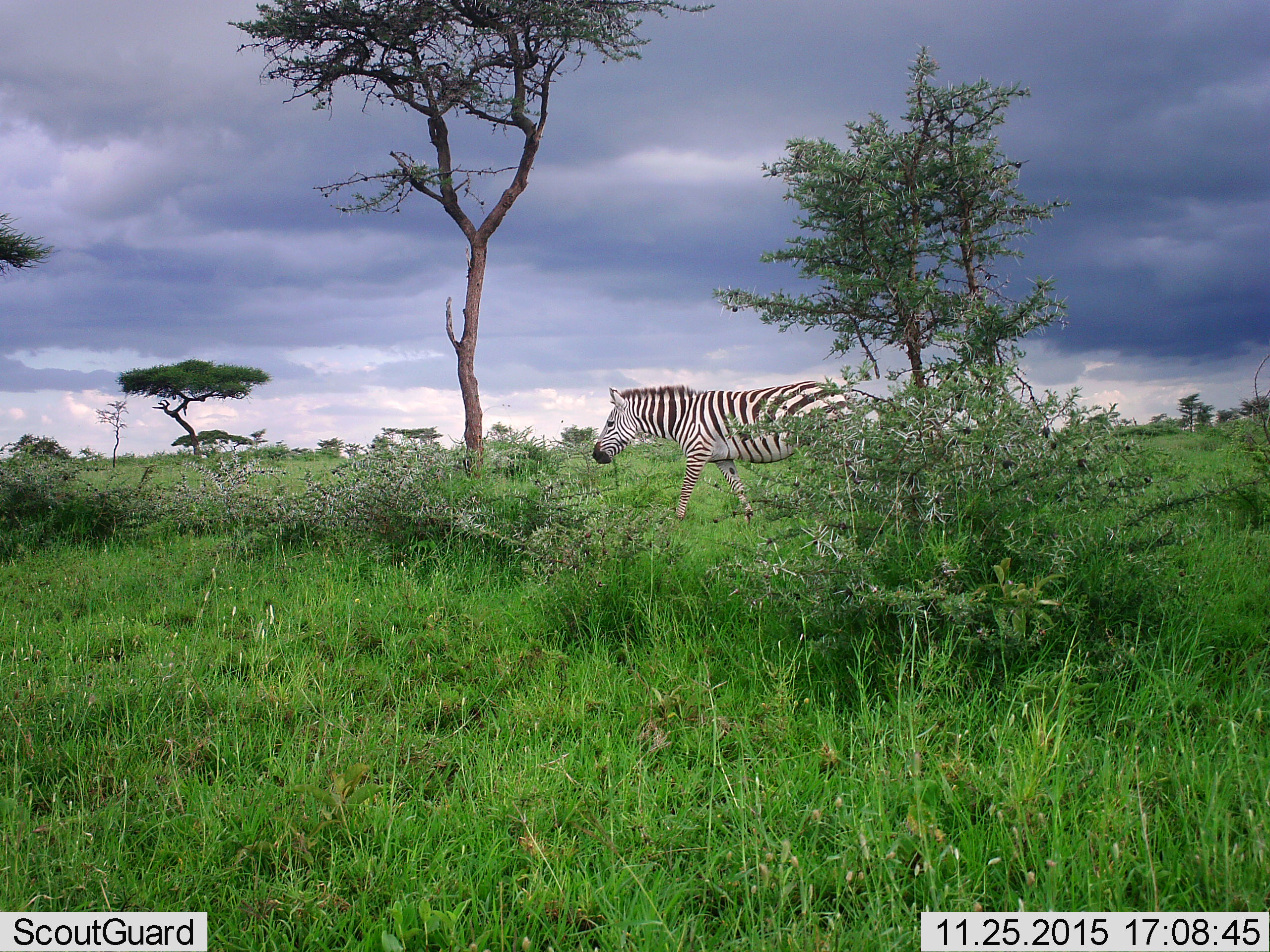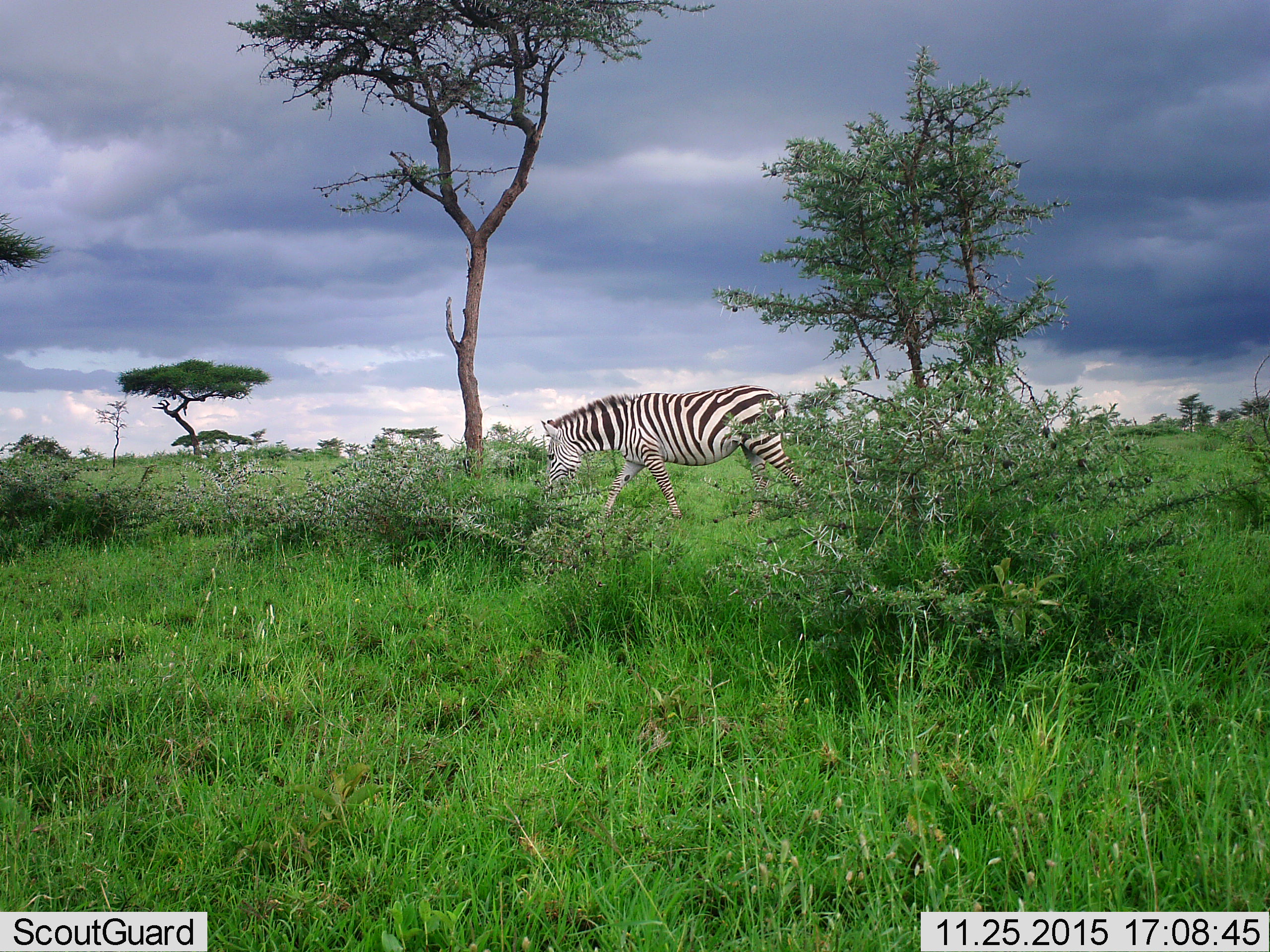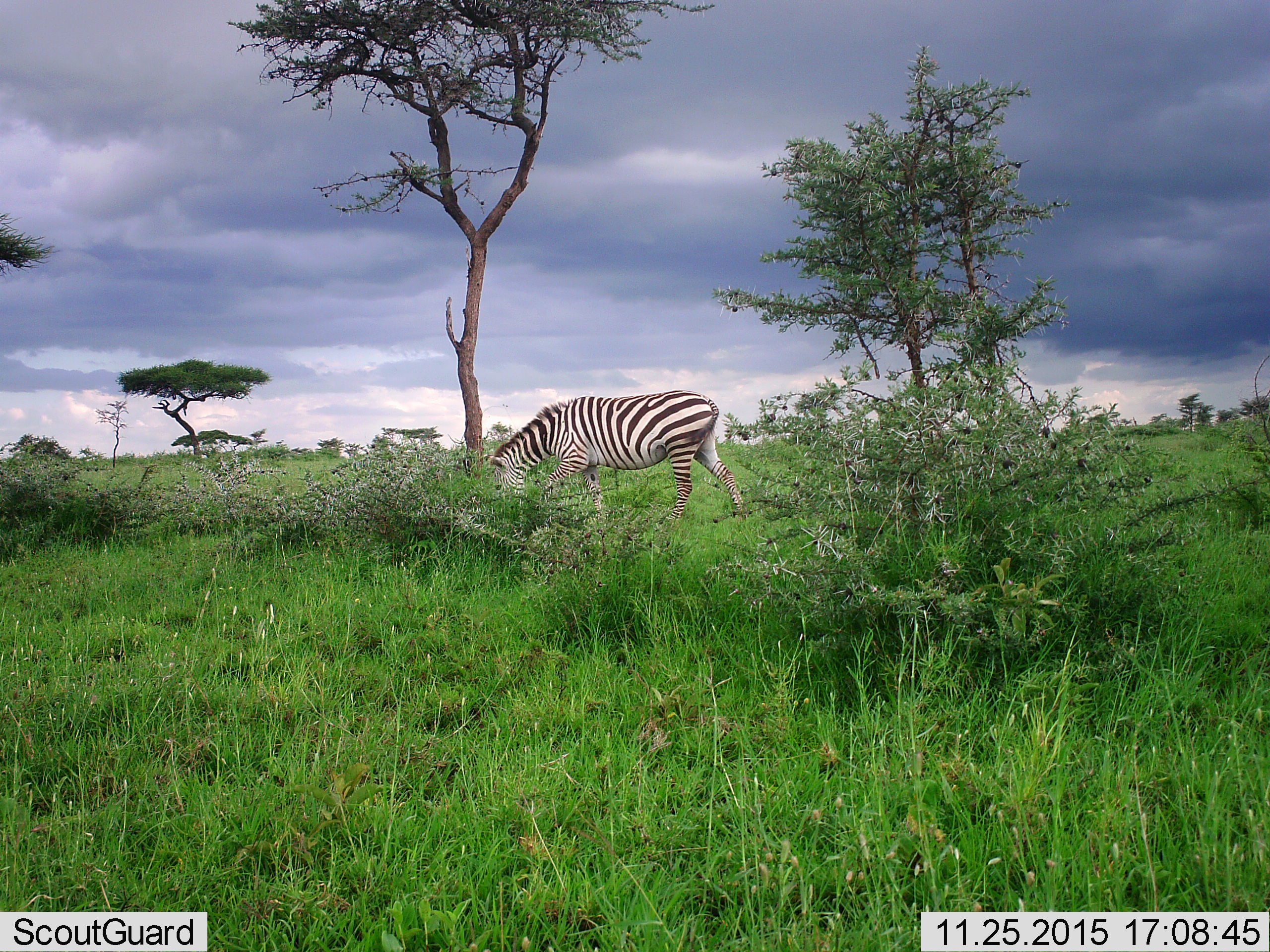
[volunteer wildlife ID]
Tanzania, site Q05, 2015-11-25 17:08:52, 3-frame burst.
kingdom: Animalia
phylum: Chordata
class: Mammalia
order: Perissodactyla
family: Equidae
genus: Equus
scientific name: Equus quagga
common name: plains zebra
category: zebra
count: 1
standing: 22%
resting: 0%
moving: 78%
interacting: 0%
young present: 0%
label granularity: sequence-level